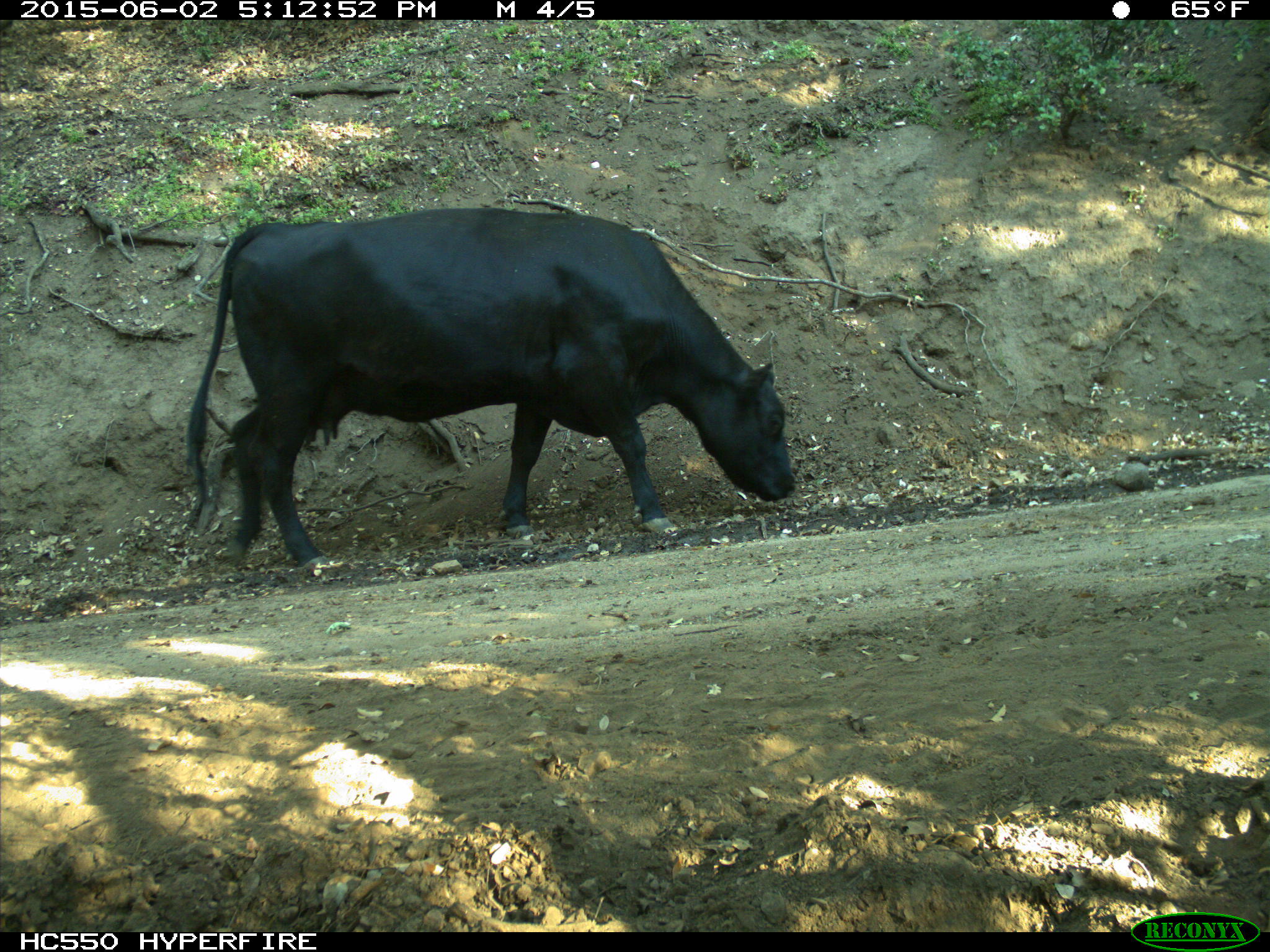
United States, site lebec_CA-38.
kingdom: Animalia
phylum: Chordata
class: Mammalia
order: Artiodactyla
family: Bovidae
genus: Bos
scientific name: Bos taurus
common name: domestic cow